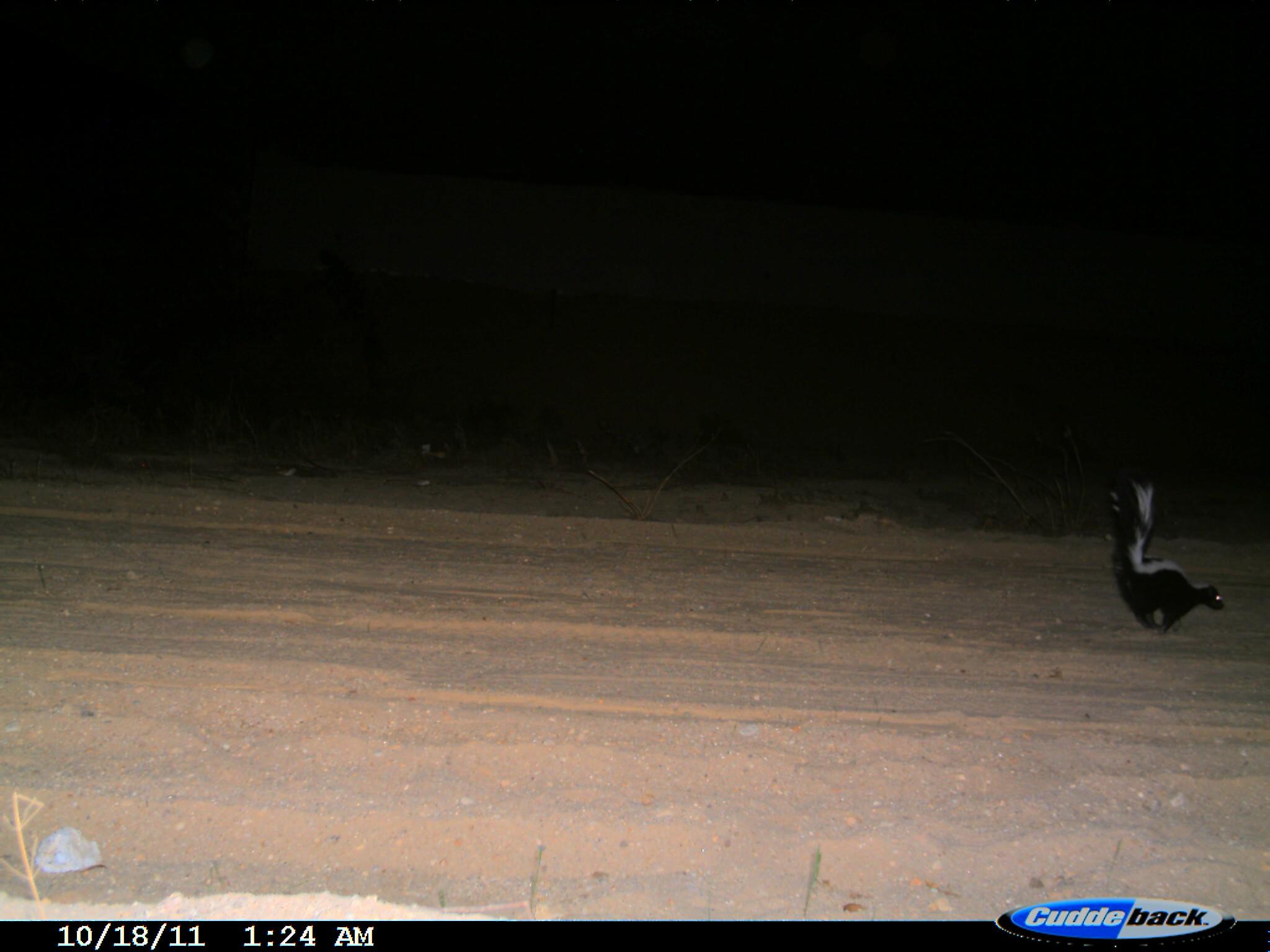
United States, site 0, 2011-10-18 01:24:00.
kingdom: Animalia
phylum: Chordata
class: Mammalia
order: Carnivora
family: Mephitidae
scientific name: Mephitidae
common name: skunk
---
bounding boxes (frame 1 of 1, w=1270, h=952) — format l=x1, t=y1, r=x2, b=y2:
skunk: l=1086, t=456, r=1247, b=666